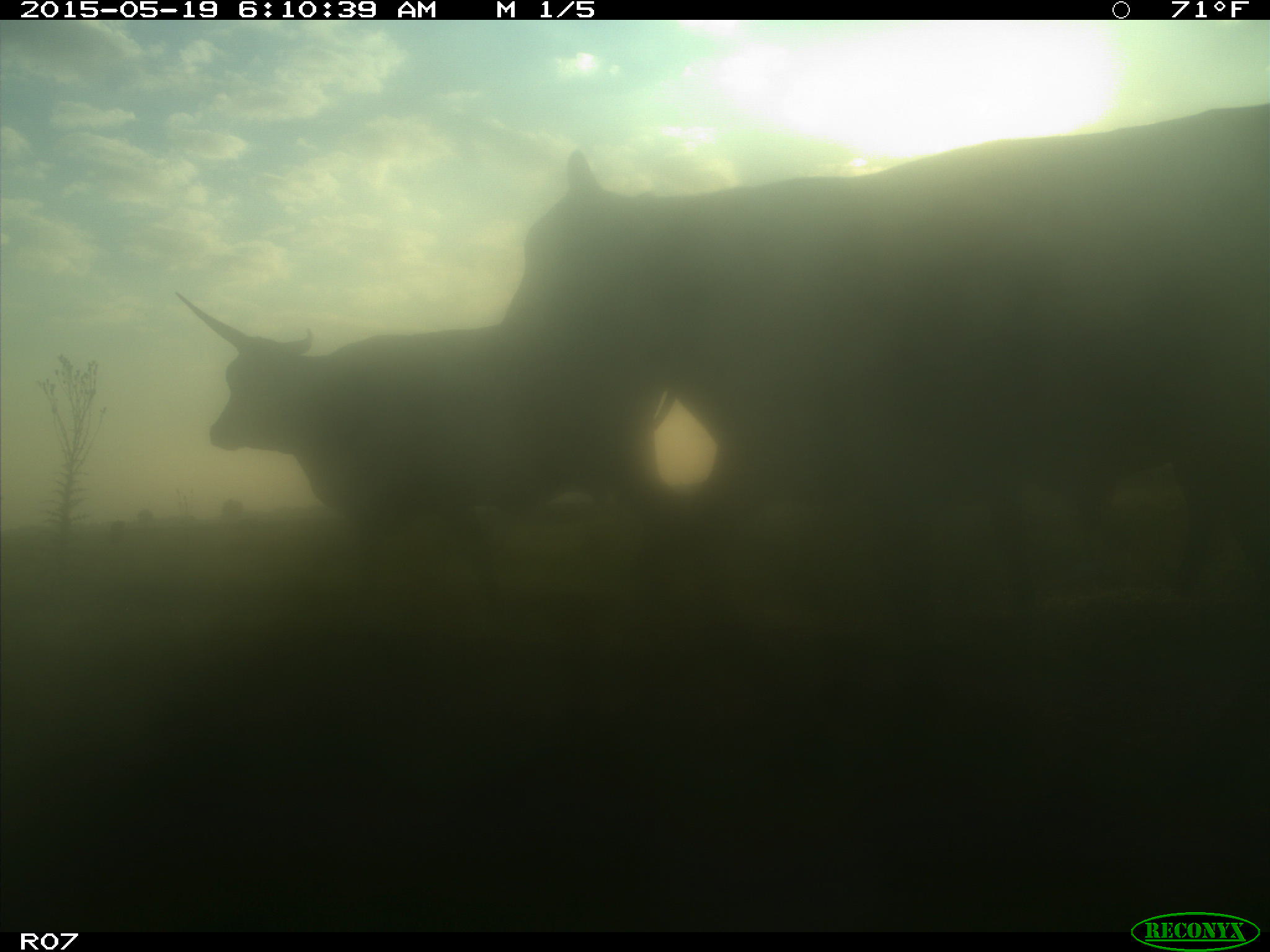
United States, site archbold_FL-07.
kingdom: Animalia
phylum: Chordata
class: Mammalia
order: Artiodactyla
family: Bovidae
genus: Bos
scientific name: Bos taurus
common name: domestic cow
Bos taurus (domestic cow).